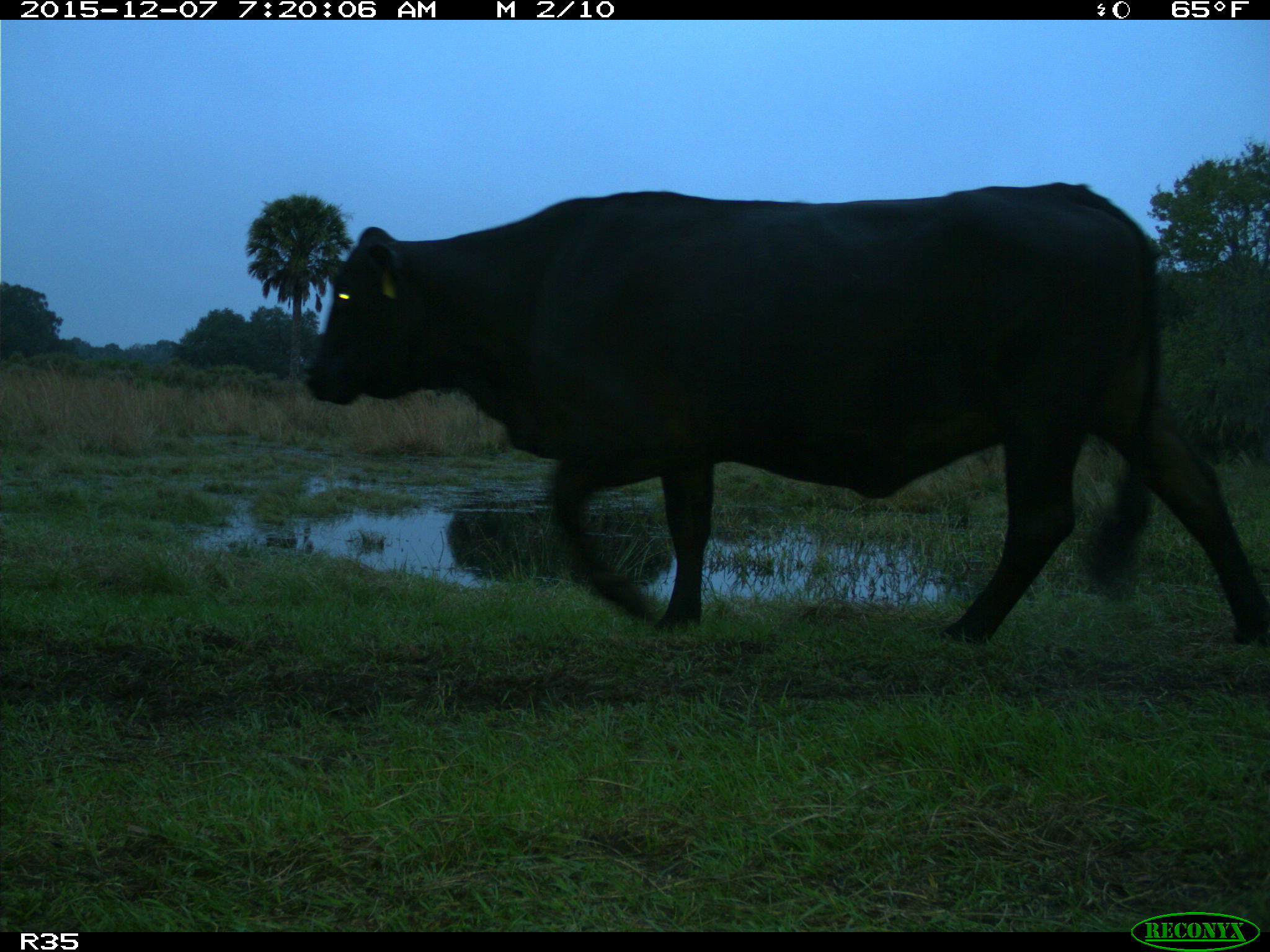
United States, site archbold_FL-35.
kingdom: Animalia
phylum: Chordata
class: Mammalia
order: Artiodactyla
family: Bovidae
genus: Bos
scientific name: Bos taurus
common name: domestic cow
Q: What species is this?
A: Bos taurus (domestic cow).